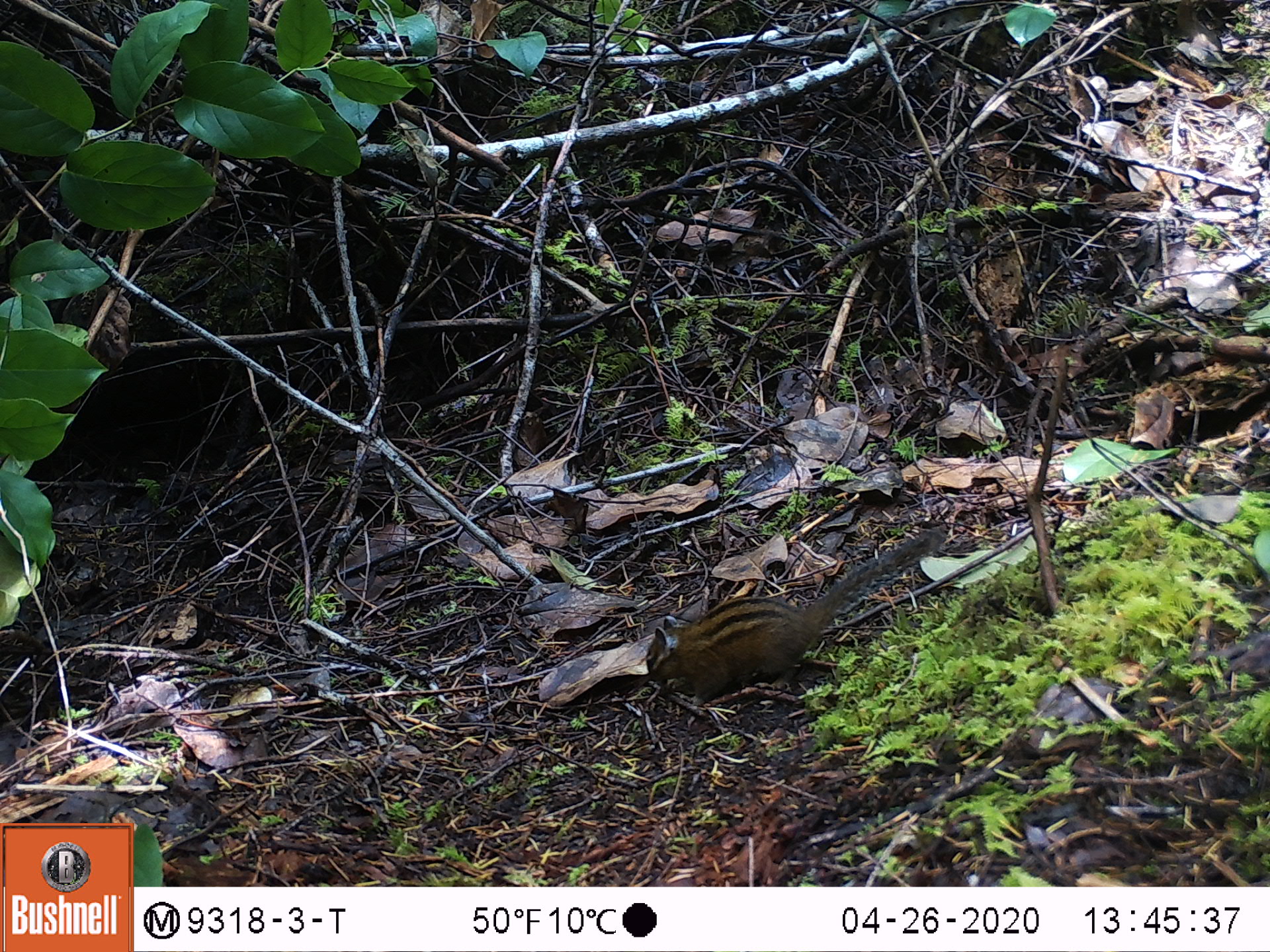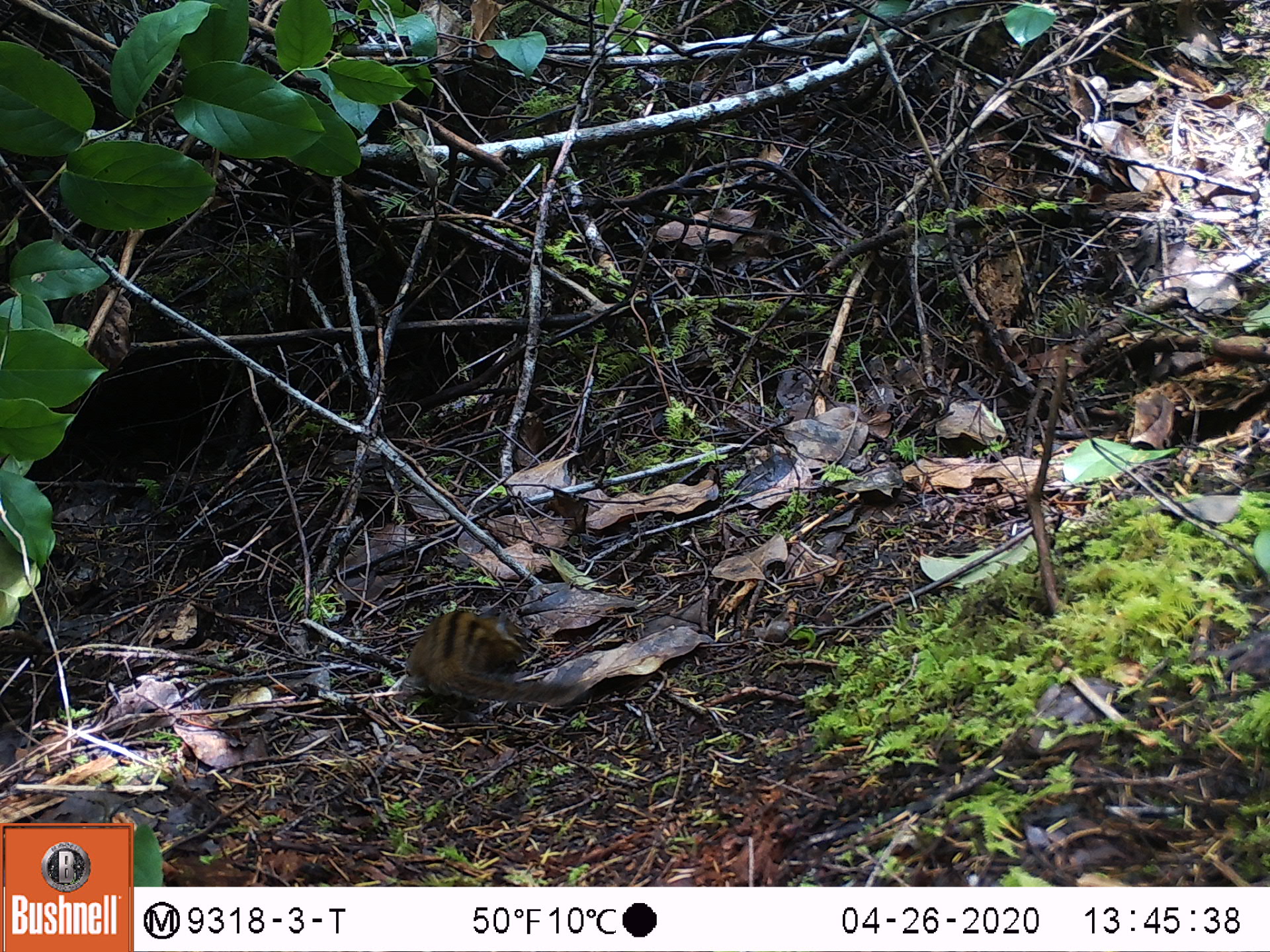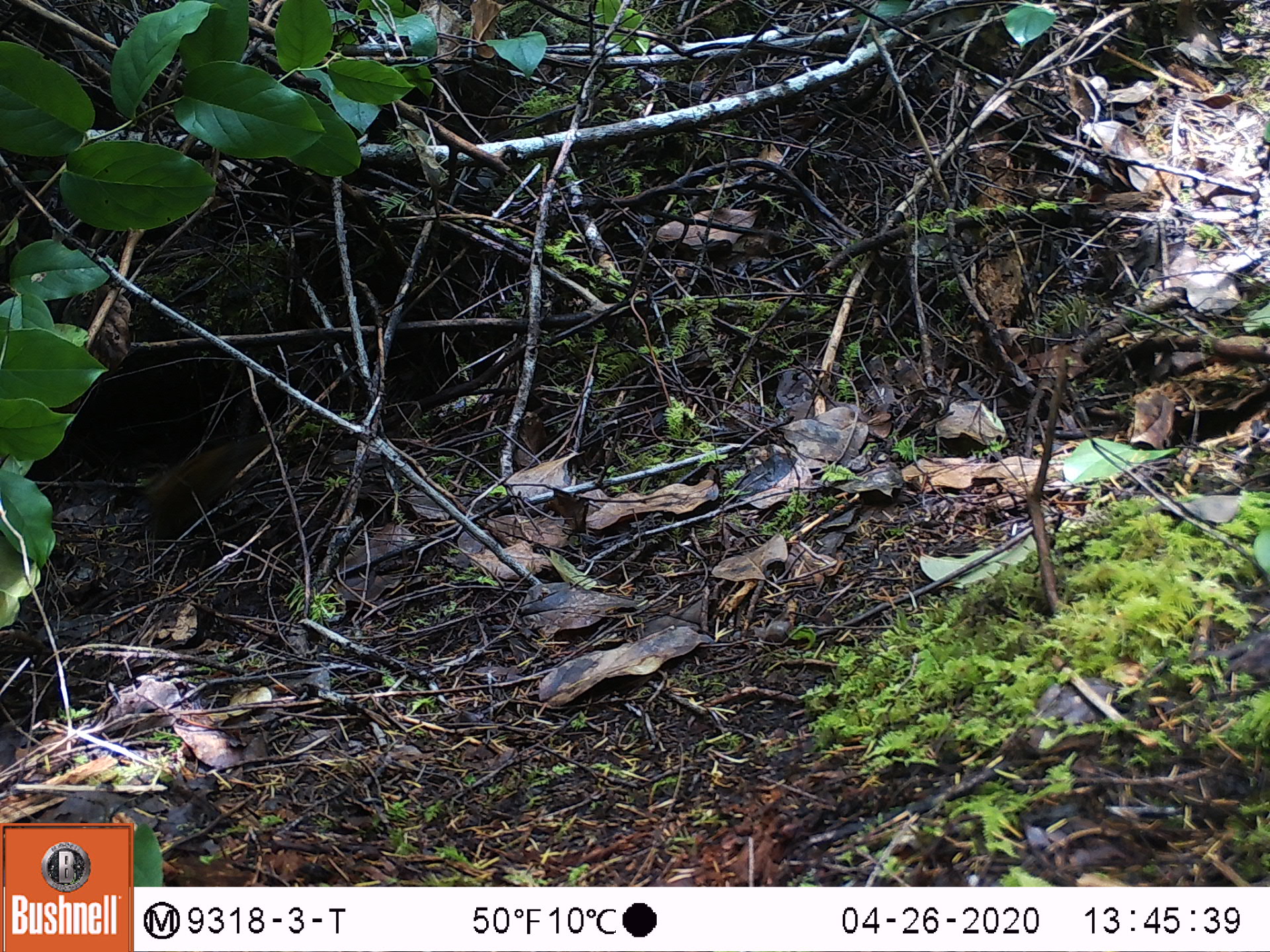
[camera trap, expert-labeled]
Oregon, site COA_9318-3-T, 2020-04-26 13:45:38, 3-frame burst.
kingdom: Animalia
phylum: Chordata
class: Mammalia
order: Rodentia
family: Sciuridae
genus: Neotamias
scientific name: Neotamias townsendii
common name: townsend's chipmunk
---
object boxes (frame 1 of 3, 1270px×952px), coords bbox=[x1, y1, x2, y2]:
townsend's chipmunk: bbox=[638, 510, 953, 726]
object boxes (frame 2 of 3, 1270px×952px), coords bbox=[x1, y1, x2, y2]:
townsend's chipmunk: bbox=[397, 596, 585, 714]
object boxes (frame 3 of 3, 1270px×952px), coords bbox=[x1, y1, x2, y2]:
townsend's chipmunk: bbox=[133, 427, 278, 526]